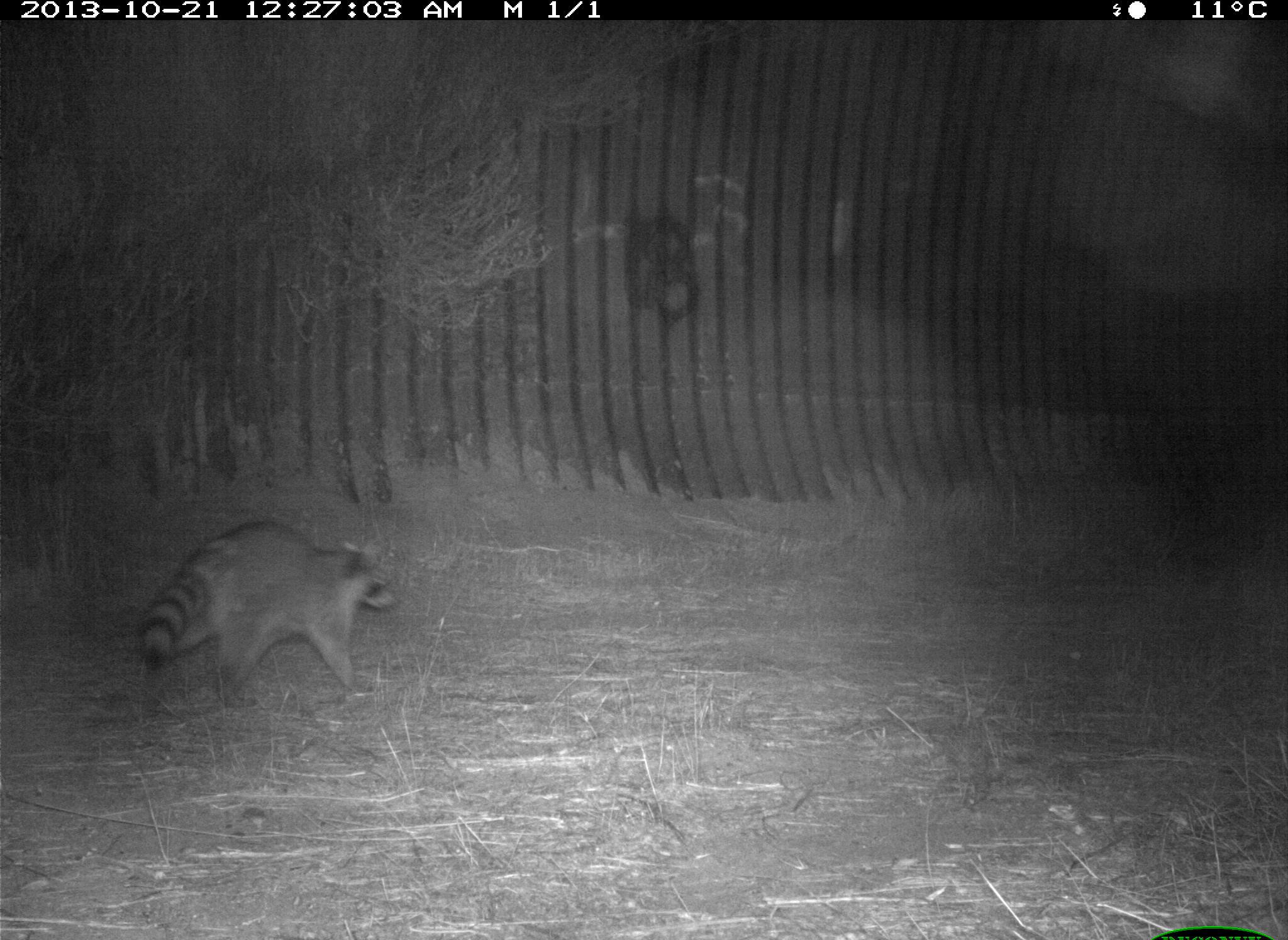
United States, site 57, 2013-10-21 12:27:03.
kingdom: Animalia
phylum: Chordata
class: Mammalia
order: Carnivora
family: Procyonidae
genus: Procyon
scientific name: Procyon lotor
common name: raccoon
Raccoon (Procyon lotor).